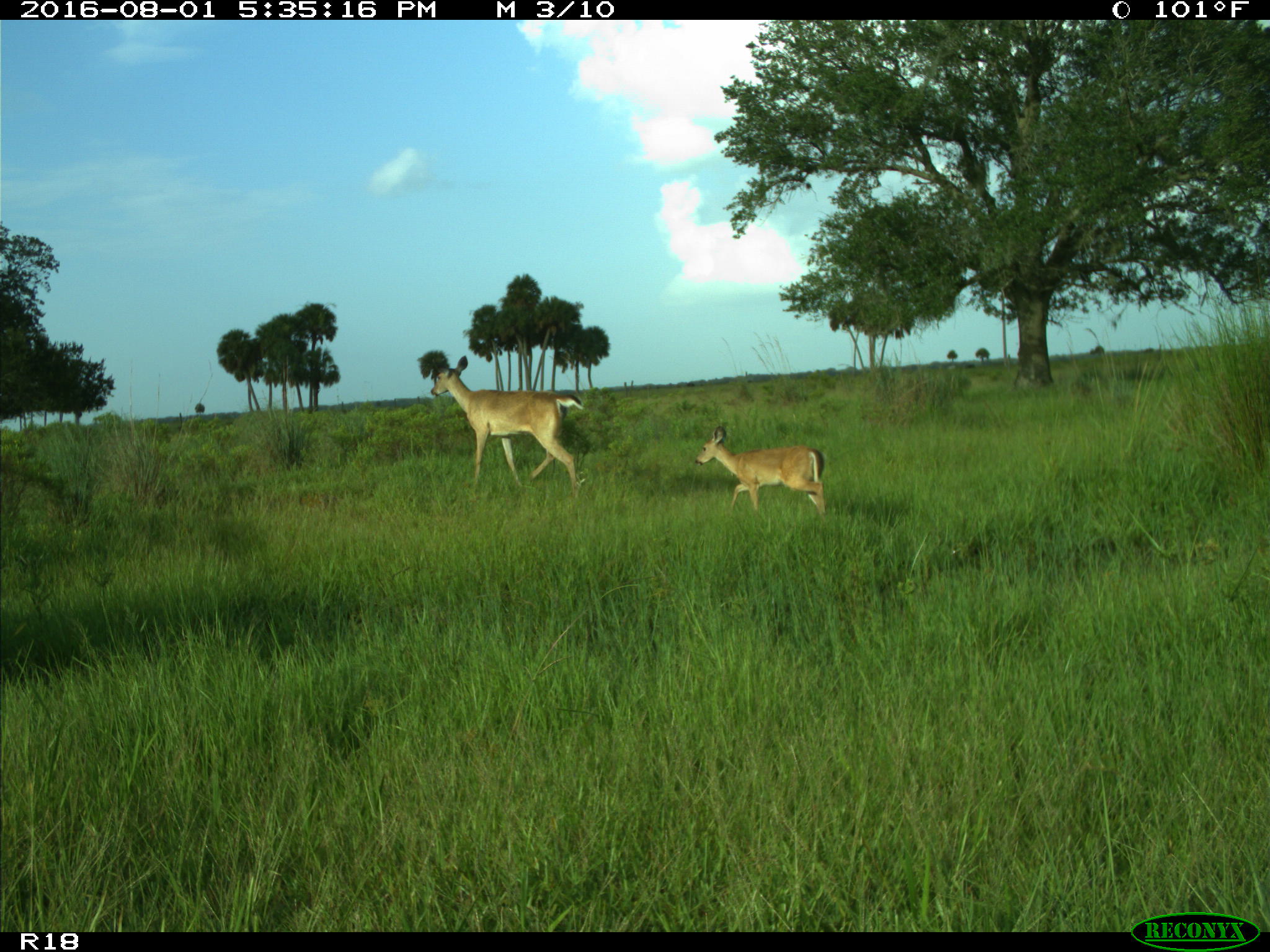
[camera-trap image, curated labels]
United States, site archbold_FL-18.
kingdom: Animalia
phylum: Chordata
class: Mammalia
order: Artiodactyla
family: Cervidae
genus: Odocoileus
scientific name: Odocoileus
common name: deer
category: unidentified deer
Unidentified deer (deer) (Odocoileus).